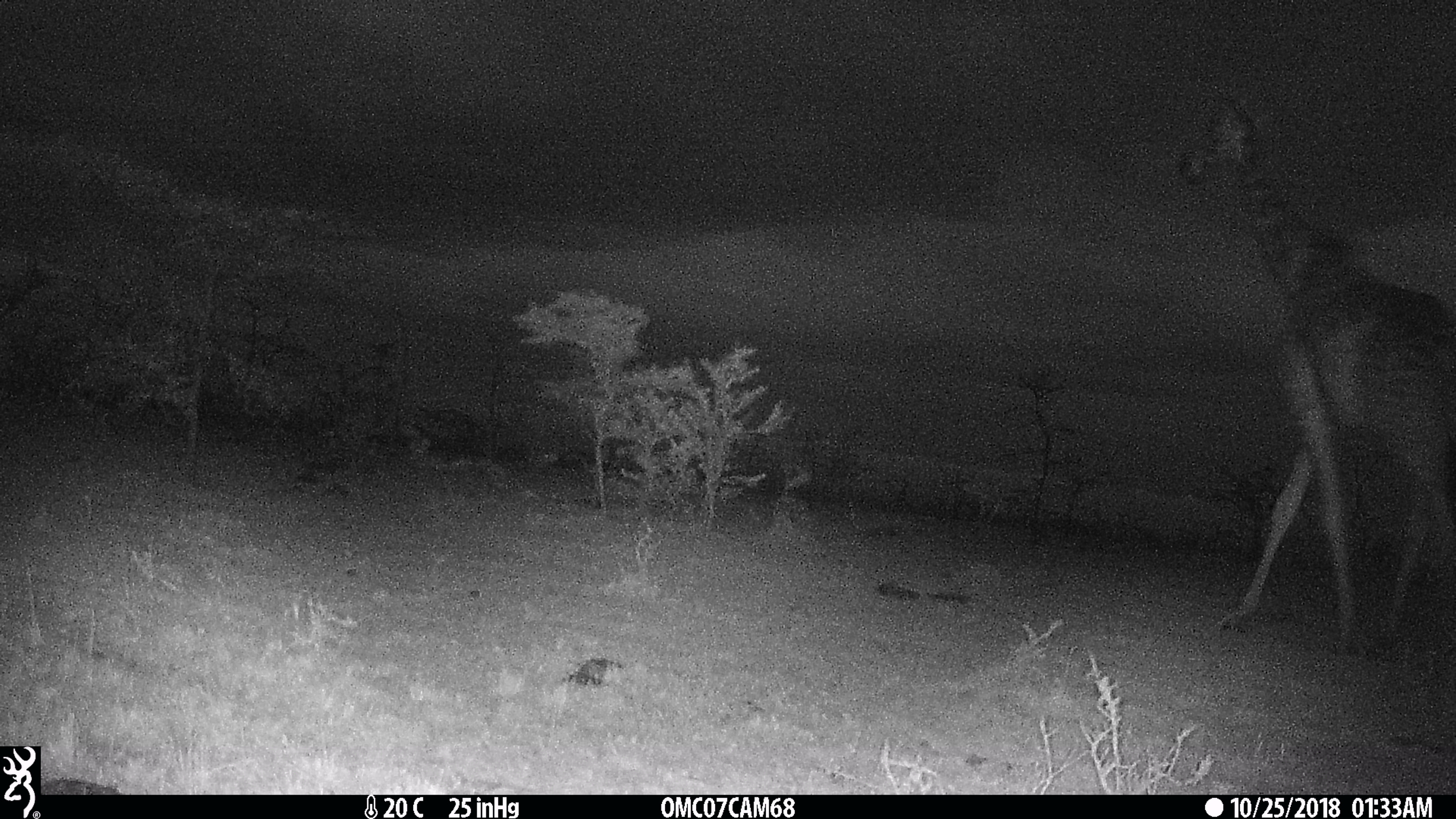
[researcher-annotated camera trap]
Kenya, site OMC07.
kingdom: Animalia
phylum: Chordata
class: Mammalia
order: Artiodactyla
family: Giraffidae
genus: Giraffa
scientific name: Giraffa camelopardalis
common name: northern giraffe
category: giraffe